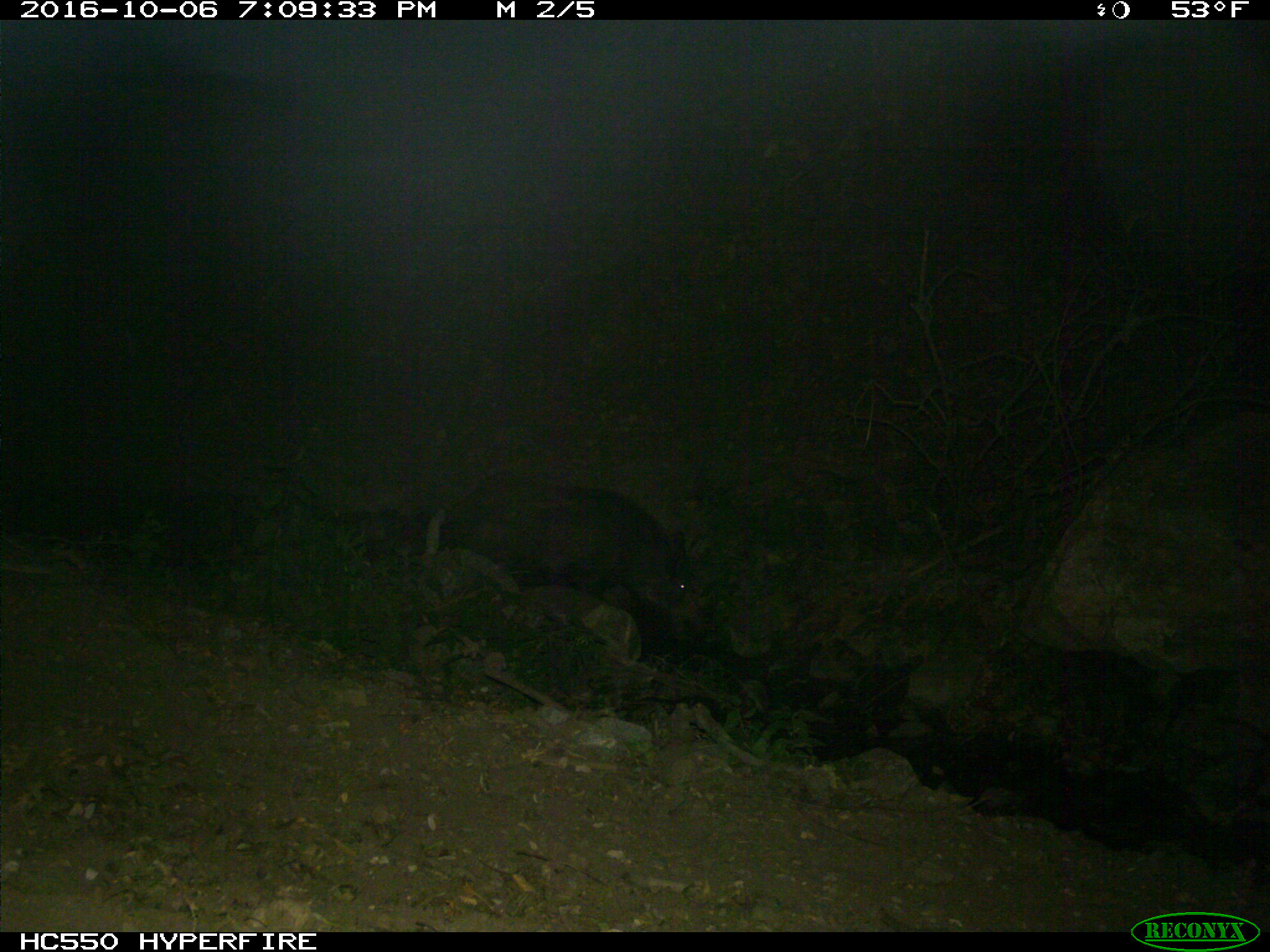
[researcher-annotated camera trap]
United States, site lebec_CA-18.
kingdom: Animalia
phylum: Chordata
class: Mammalia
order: Artiodactyla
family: Suidae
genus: Sus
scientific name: Sus scrofa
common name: wild boar